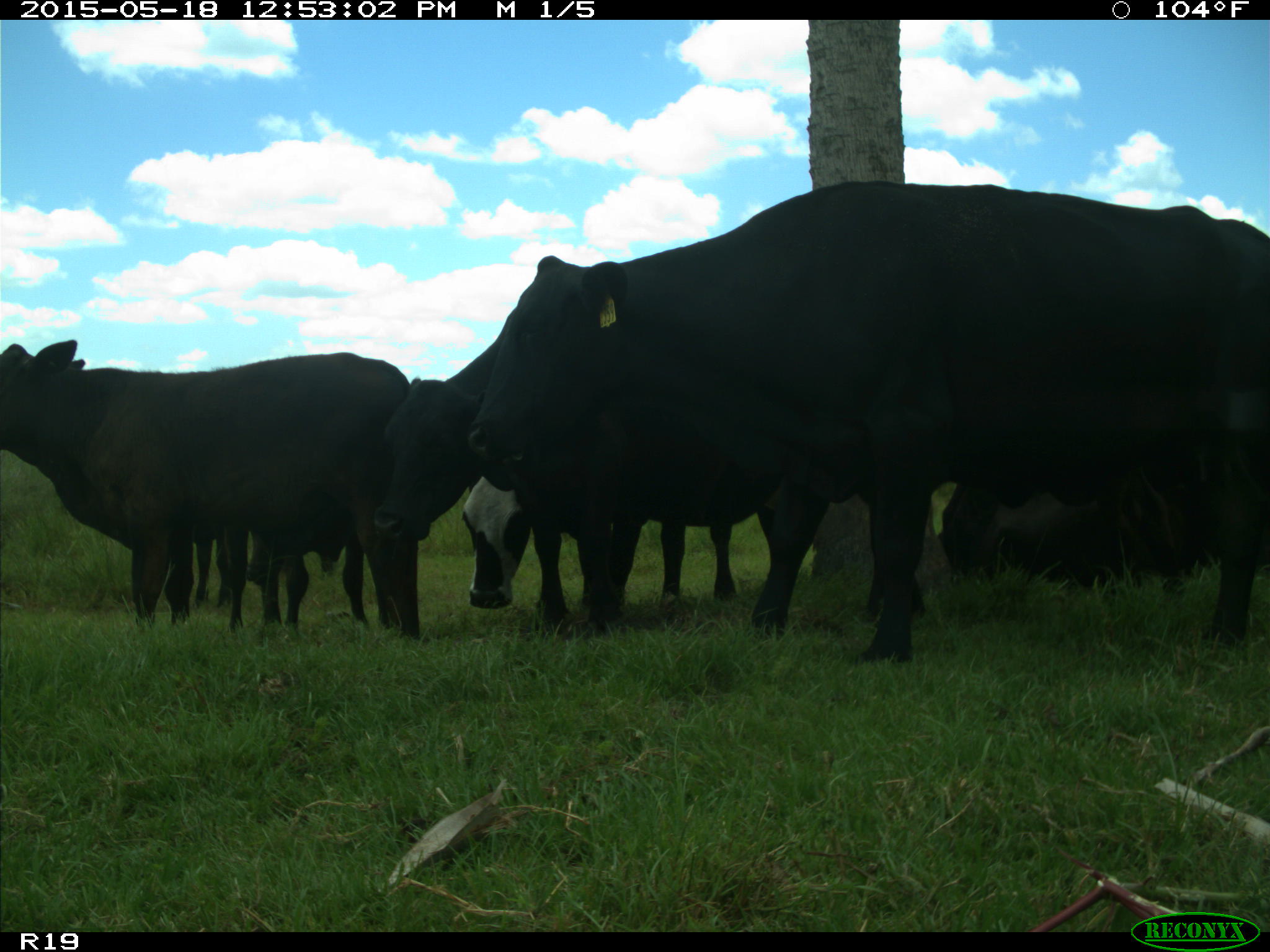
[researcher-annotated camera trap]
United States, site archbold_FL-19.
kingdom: Animalia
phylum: Chordata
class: Mammalia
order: Artiodactyla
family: Bovidae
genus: Bos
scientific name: Bos taurus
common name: domestic cow